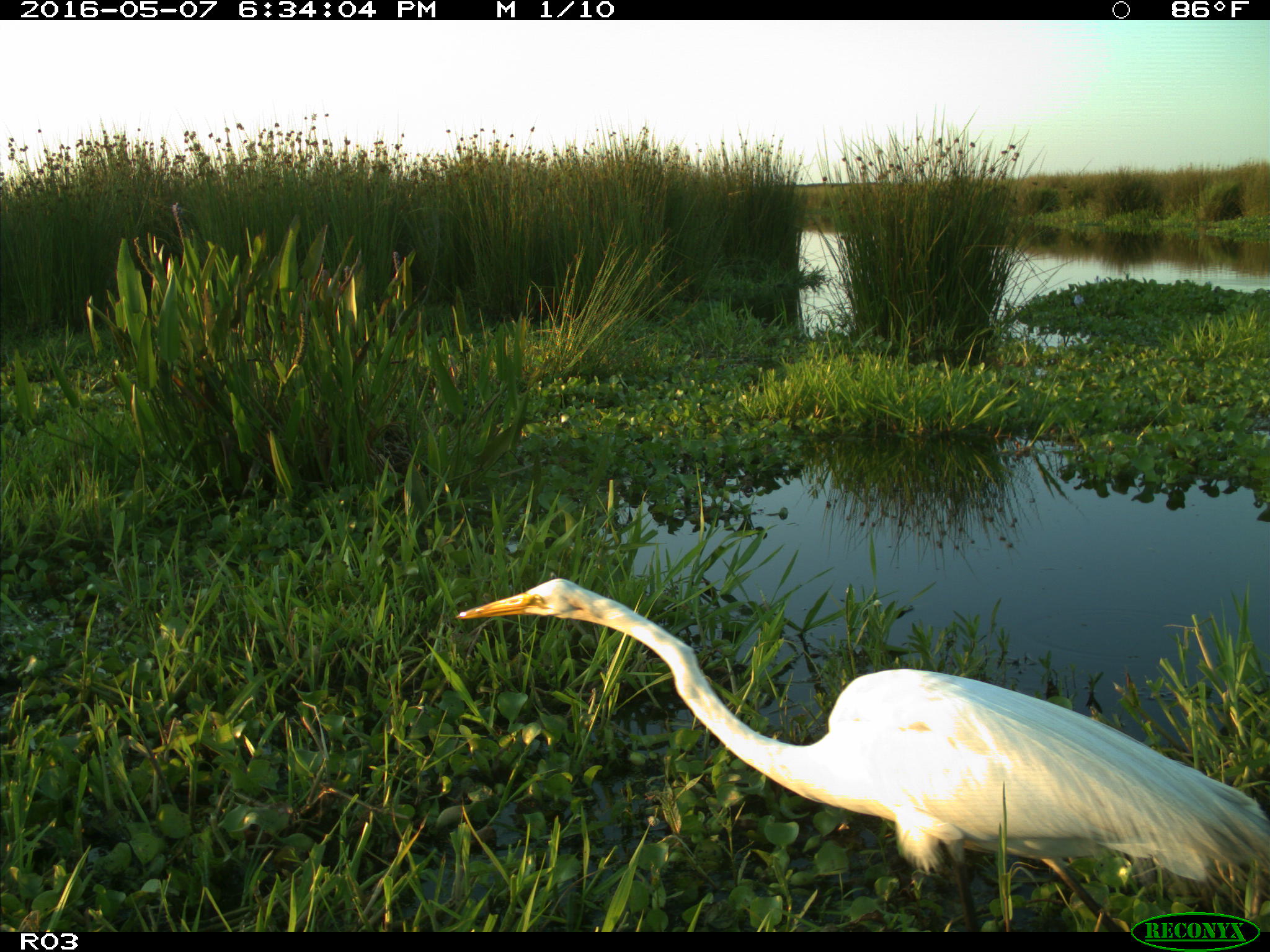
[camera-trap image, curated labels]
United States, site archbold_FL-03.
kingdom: Animalia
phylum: Chordata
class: Aves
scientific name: Aves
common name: birds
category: unidentified bird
Unidentified bird (birds) (Aves).